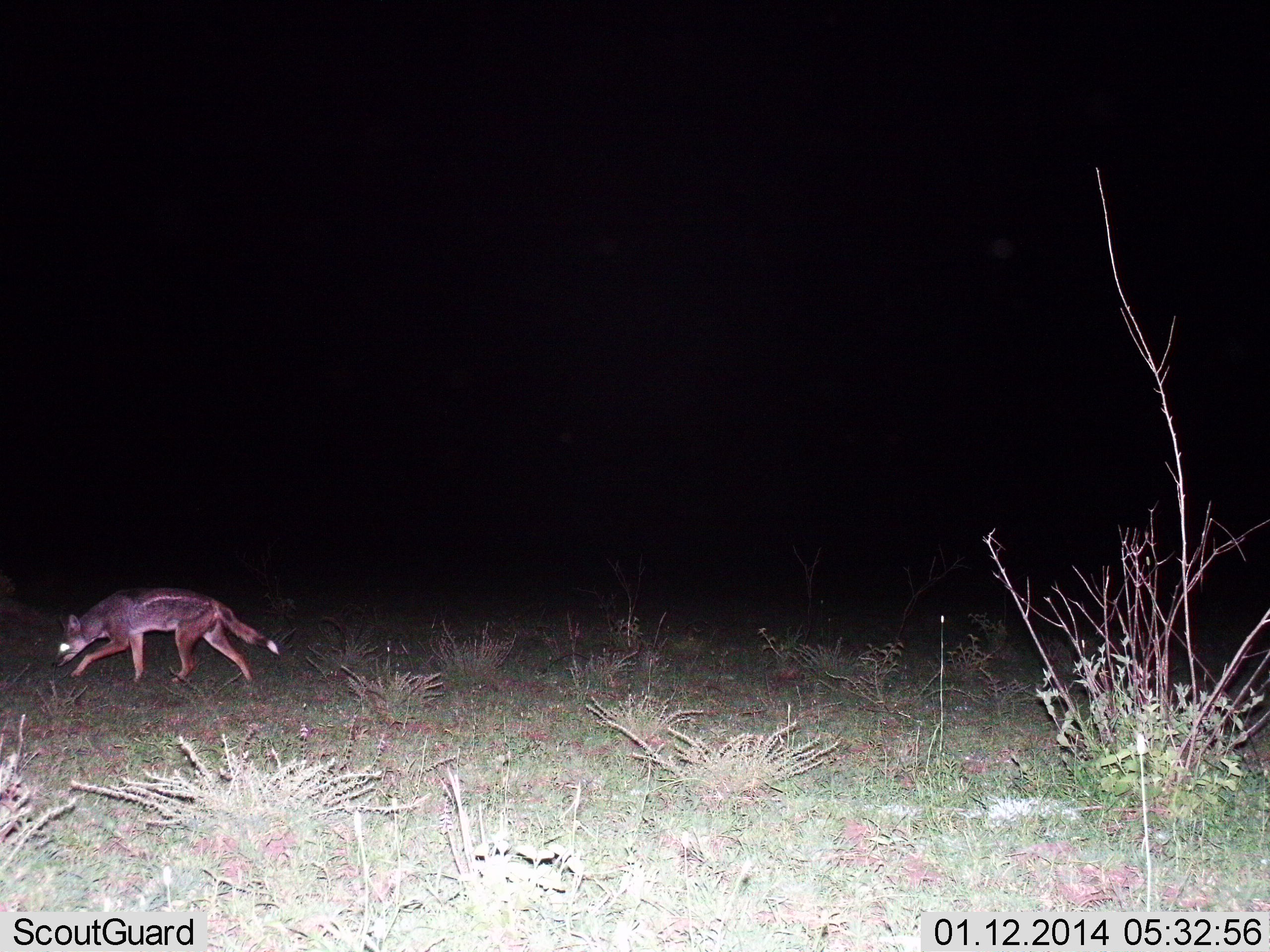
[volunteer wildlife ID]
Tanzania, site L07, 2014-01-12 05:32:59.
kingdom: Animalia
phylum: Chordata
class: Mammalia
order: Carnivora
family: Canidae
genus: Lupulella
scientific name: Lupulella mesomelas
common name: black-backed jackal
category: jackal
Jackal (black-backed jackal) (Lupulella mesomelas), count 1. Behavior (volunteer vote fractions): standing 20%, resting 0%, moving 80%, interacting 0%. Young present (vote fraction): 0%. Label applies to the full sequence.